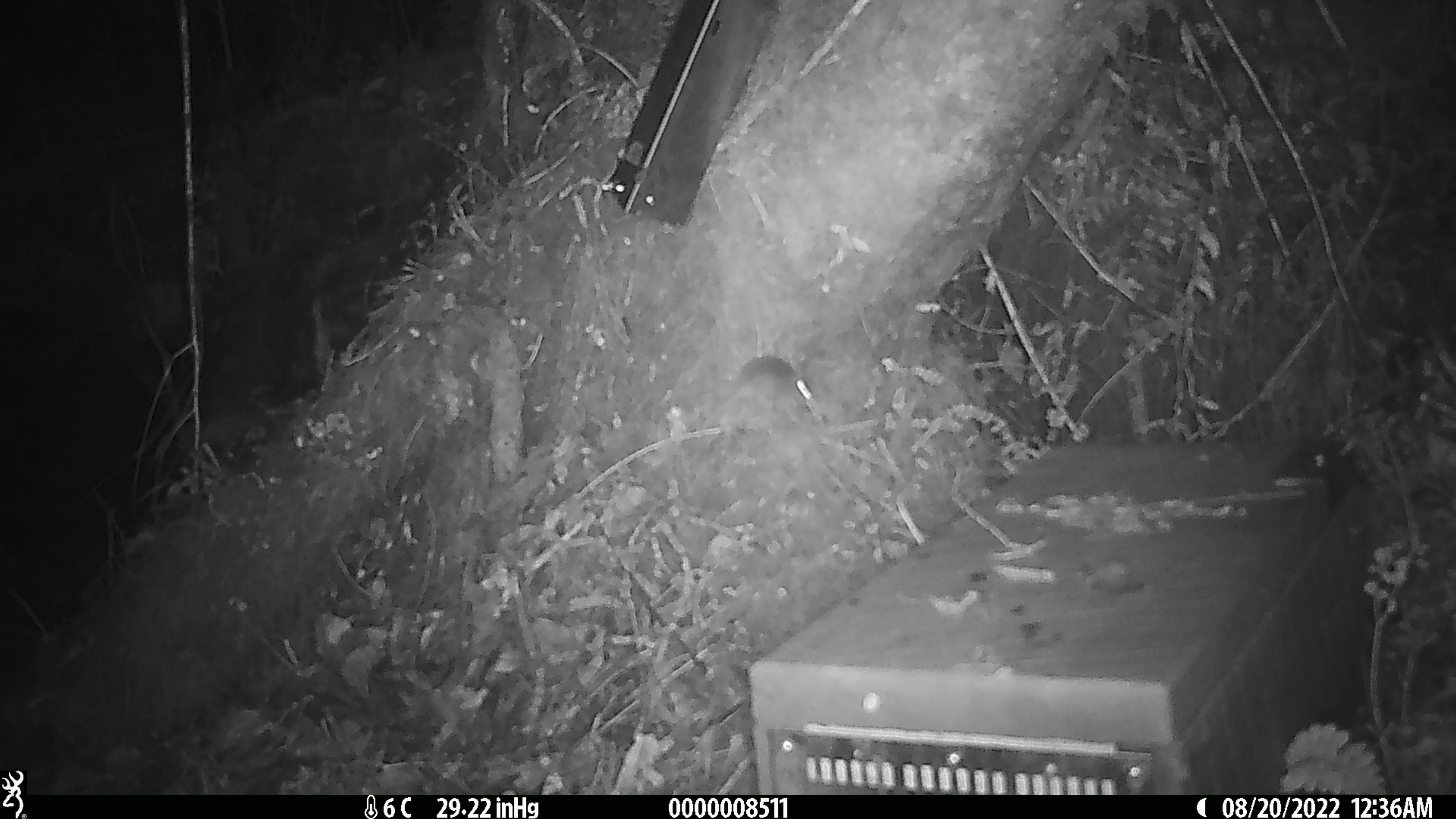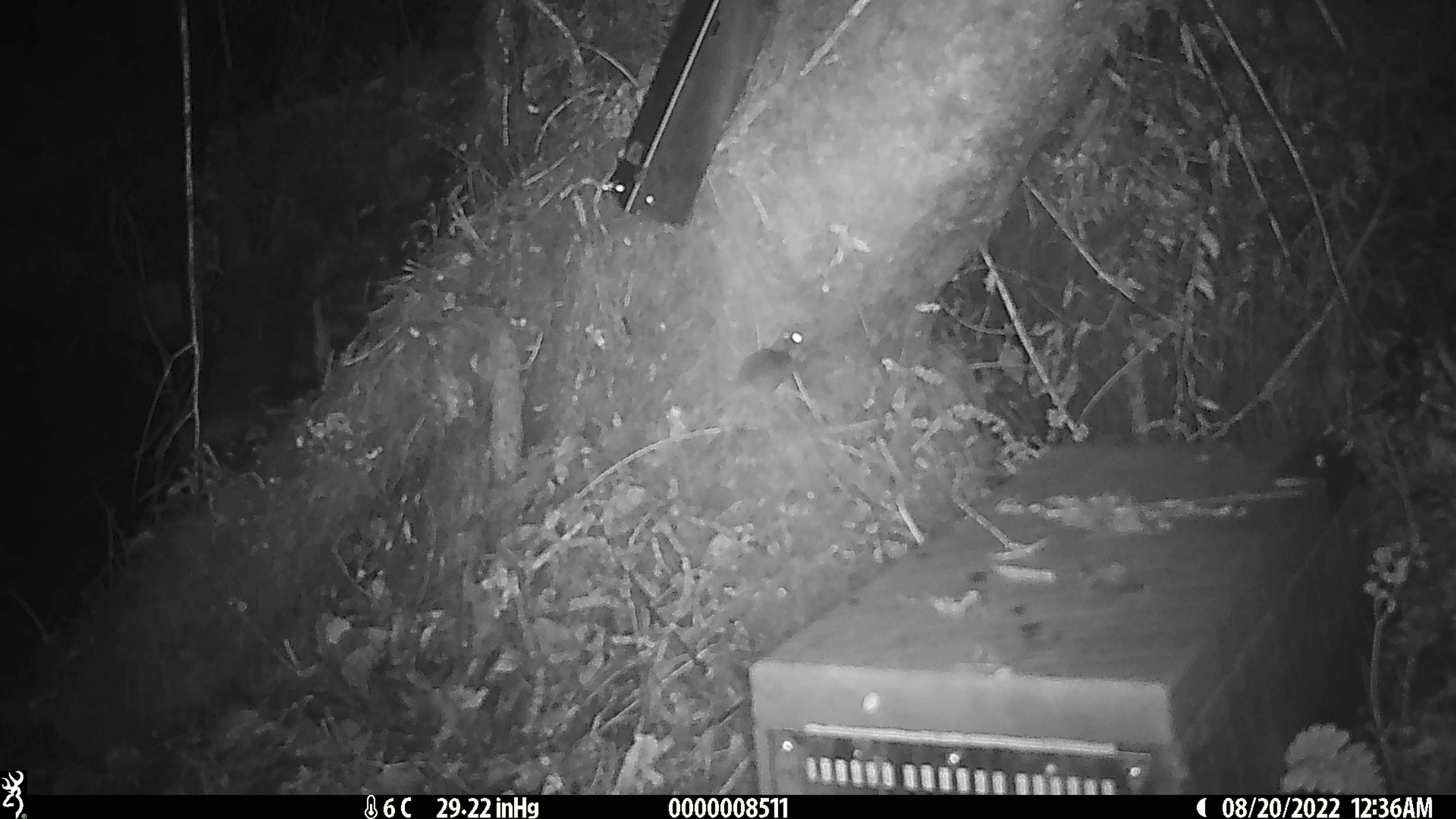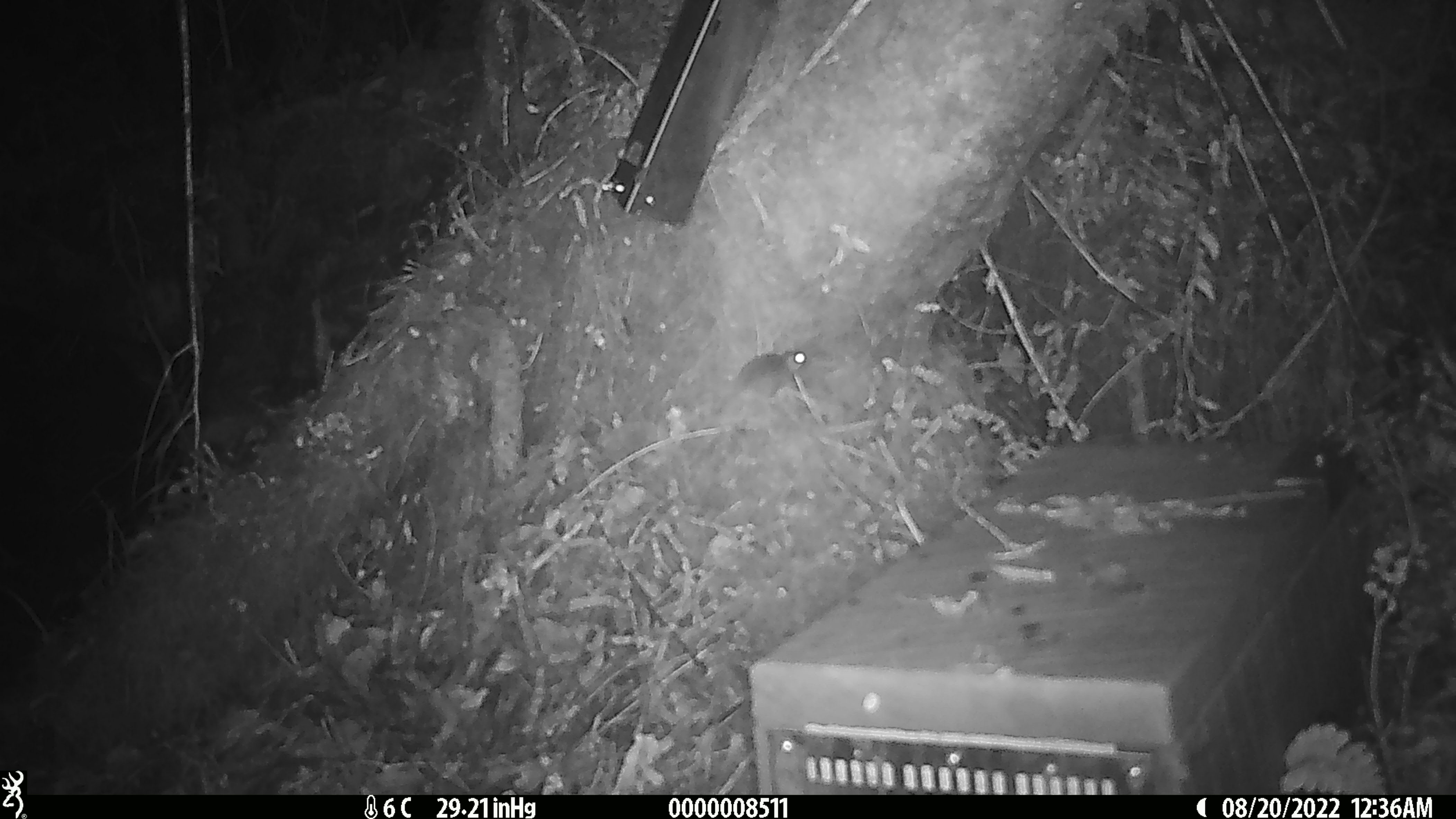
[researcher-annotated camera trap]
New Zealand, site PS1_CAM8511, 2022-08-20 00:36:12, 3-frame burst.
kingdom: Animalia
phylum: Chordata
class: Mammalia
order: Rodentia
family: Muridae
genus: Mus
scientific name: Mus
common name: mouse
Mouse (Mus).